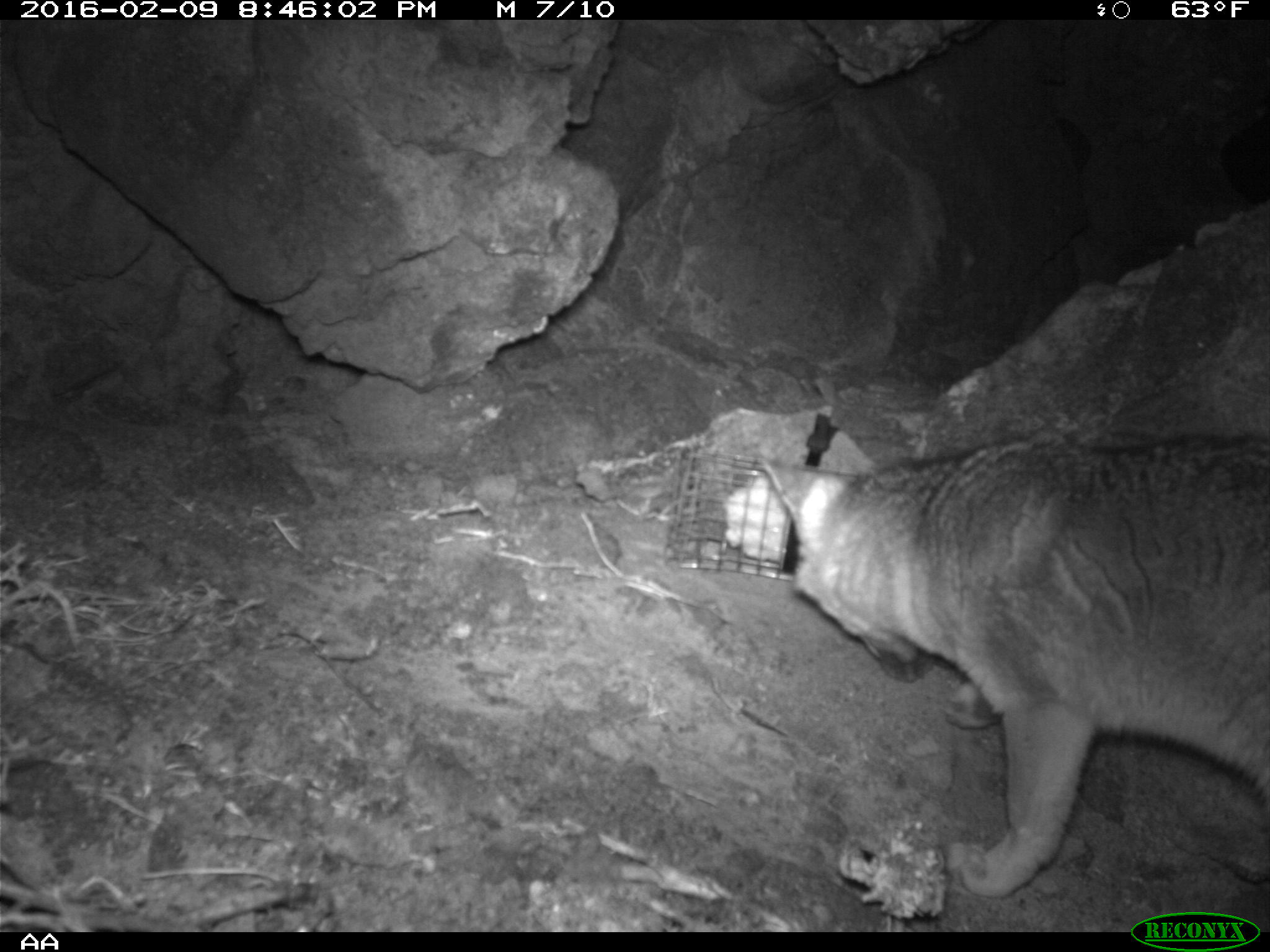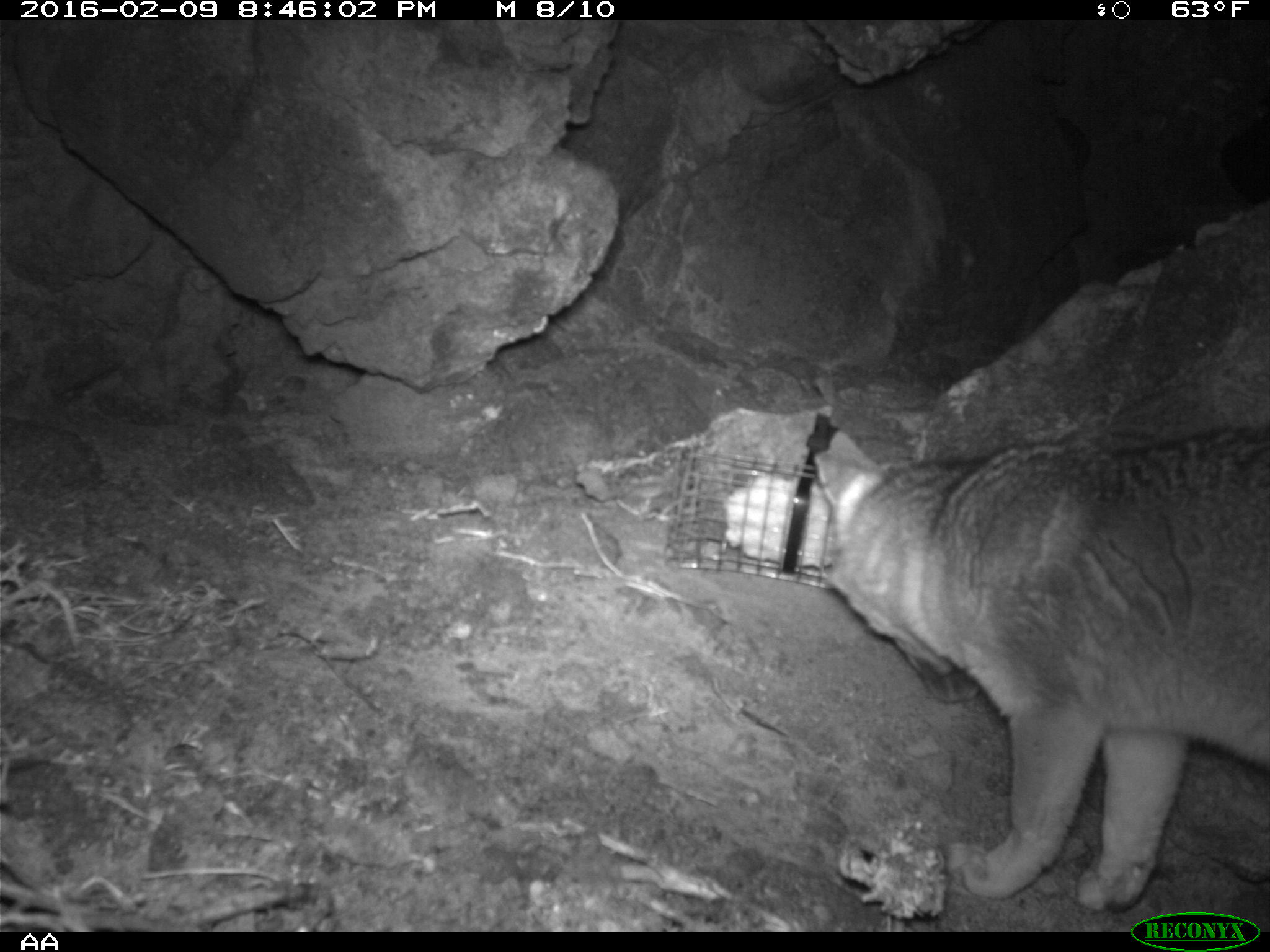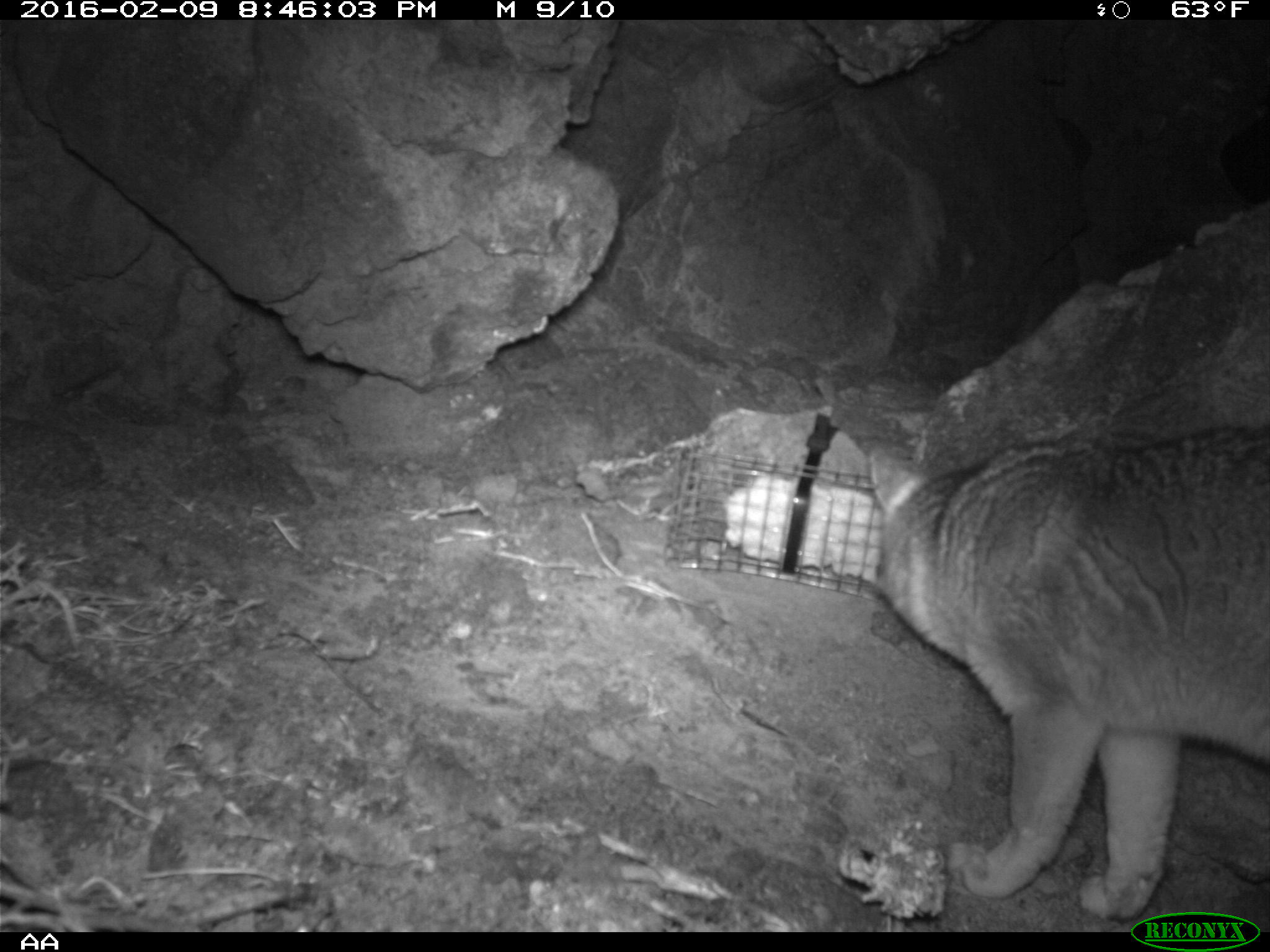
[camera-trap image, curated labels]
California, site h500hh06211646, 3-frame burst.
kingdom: Animalia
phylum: Chordata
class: Mammalia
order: Carnivora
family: Canidae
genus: Urocyon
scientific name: Urocyon littoralis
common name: island fox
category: fox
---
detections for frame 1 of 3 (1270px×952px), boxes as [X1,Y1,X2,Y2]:
fox: [757,434,1269,899]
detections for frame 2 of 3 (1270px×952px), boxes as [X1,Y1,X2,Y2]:
fox: [813,423,1269,912]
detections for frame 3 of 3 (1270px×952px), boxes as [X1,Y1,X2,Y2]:
fox: [871,428,1269,919]